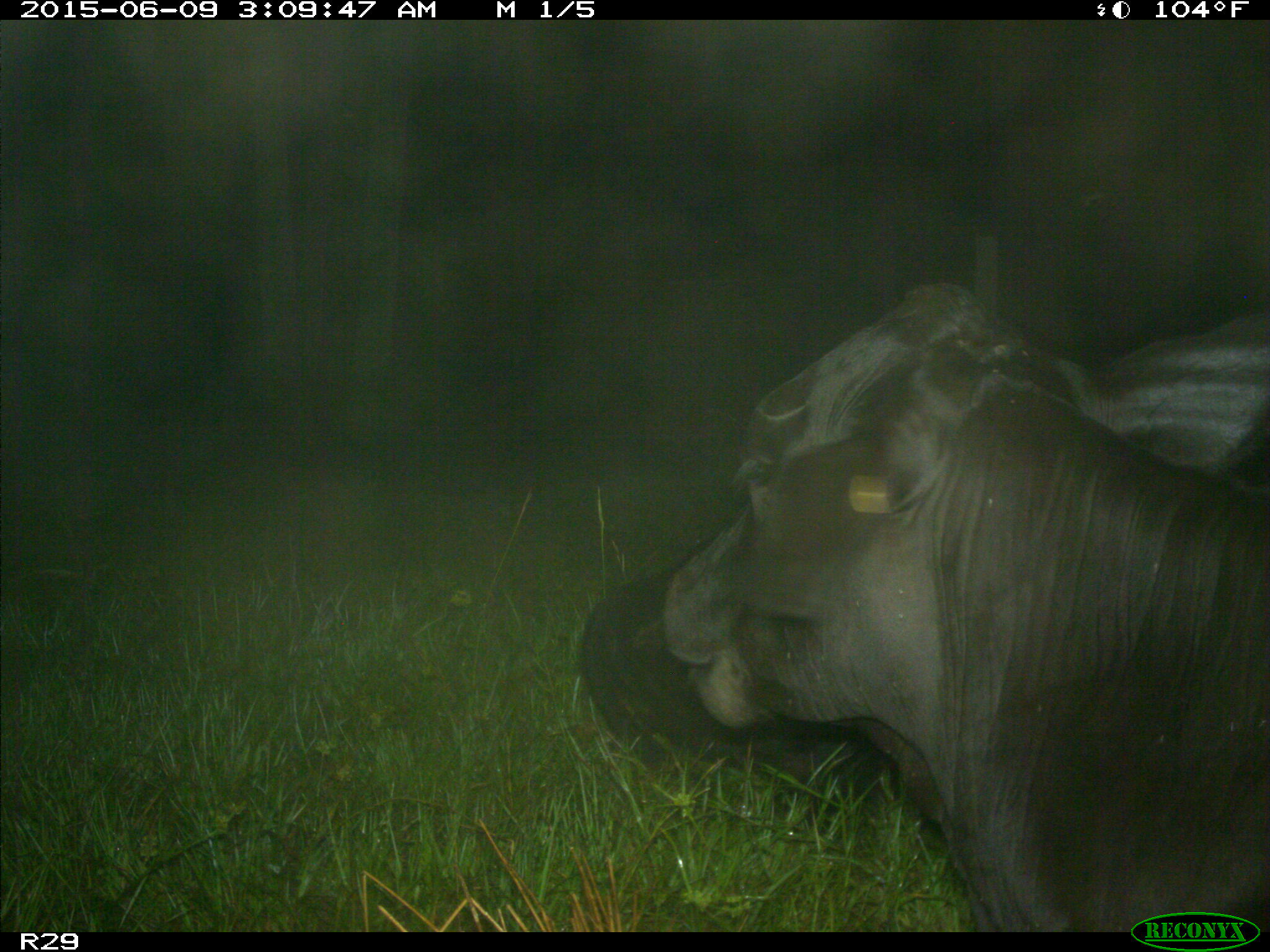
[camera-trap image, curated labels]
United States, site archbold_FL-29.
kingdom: Animalia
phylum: Chordata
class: Mammalia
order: Artiodactyla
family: Bovidae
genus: Bos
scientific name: Bos taurus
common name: domestic cow